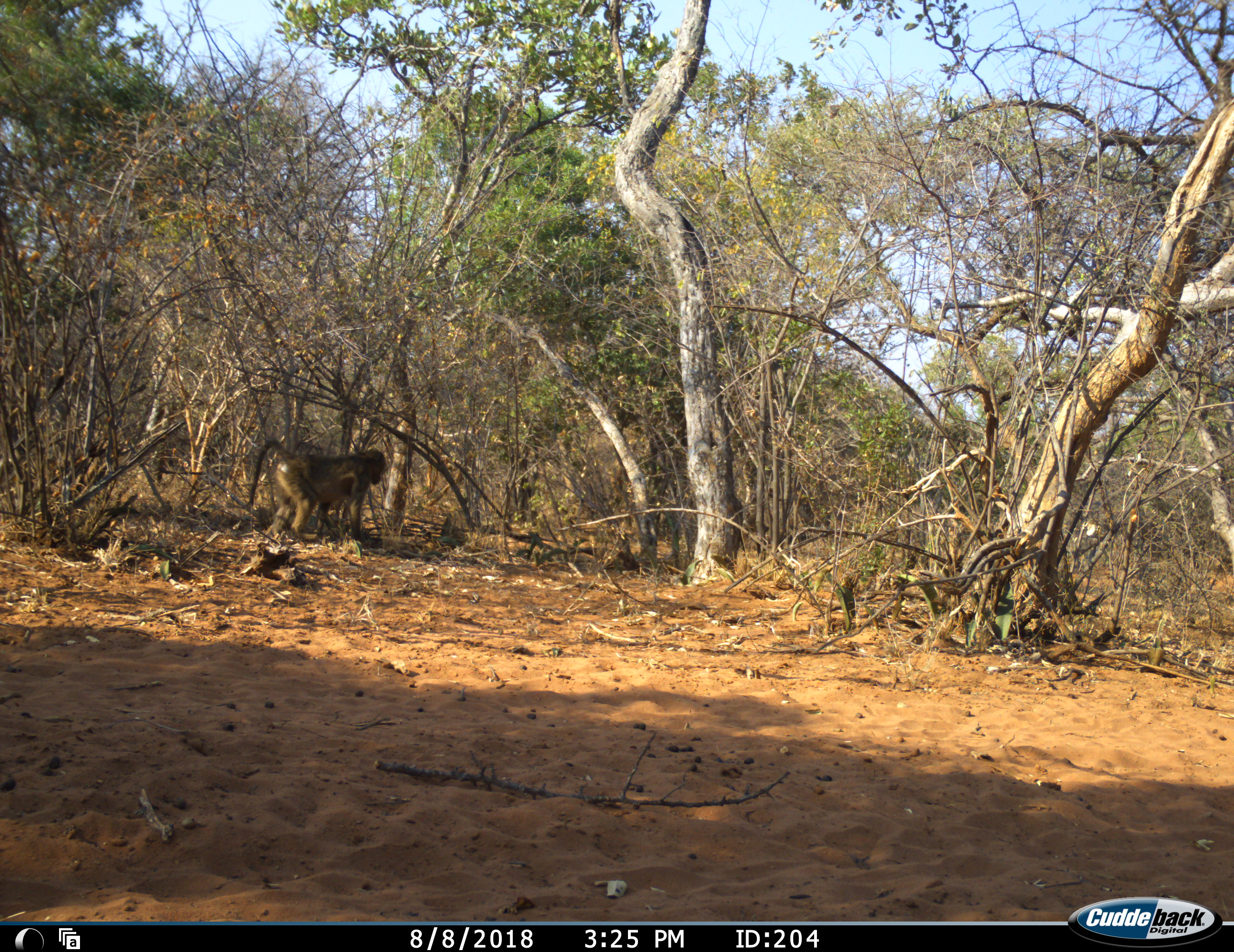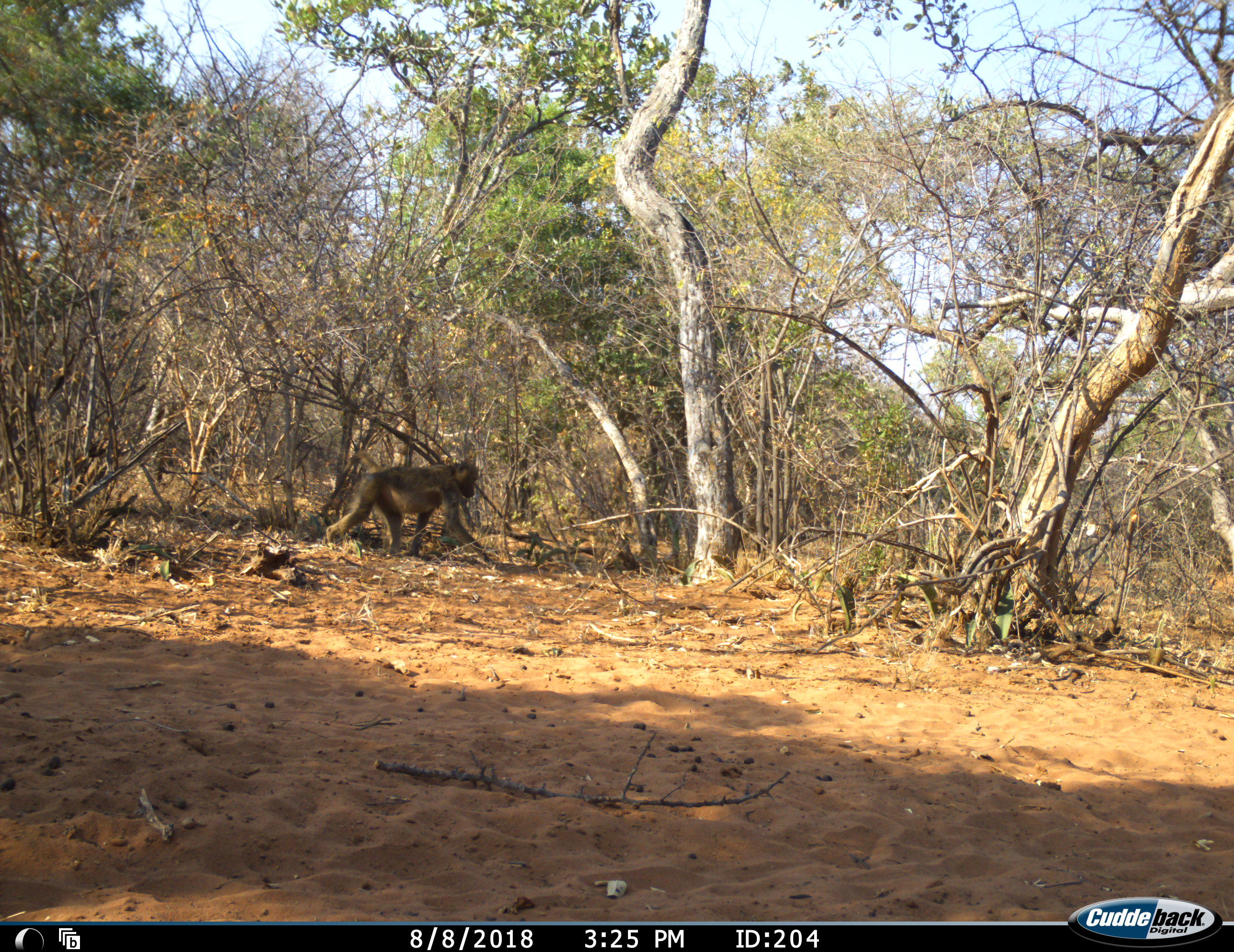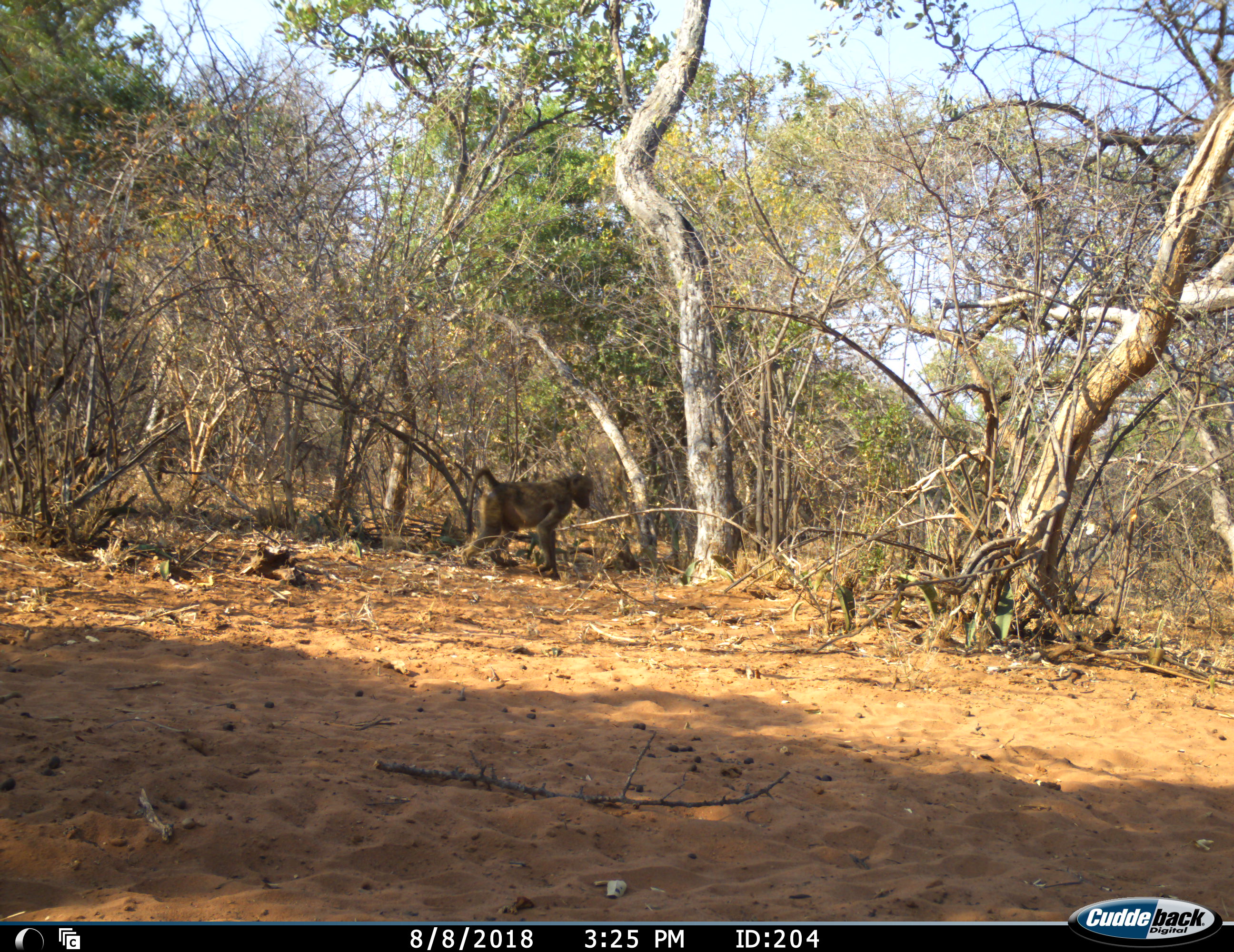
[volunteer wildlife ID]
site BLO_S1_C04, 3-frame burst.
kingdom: Animalia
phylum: Chordata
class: Mammalia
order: Primates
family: Cercopithecidae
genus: Papio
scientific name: Papio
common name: baboon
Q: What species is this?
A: Baboon (Papio).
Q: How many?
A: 1.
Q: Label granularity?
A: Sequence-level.